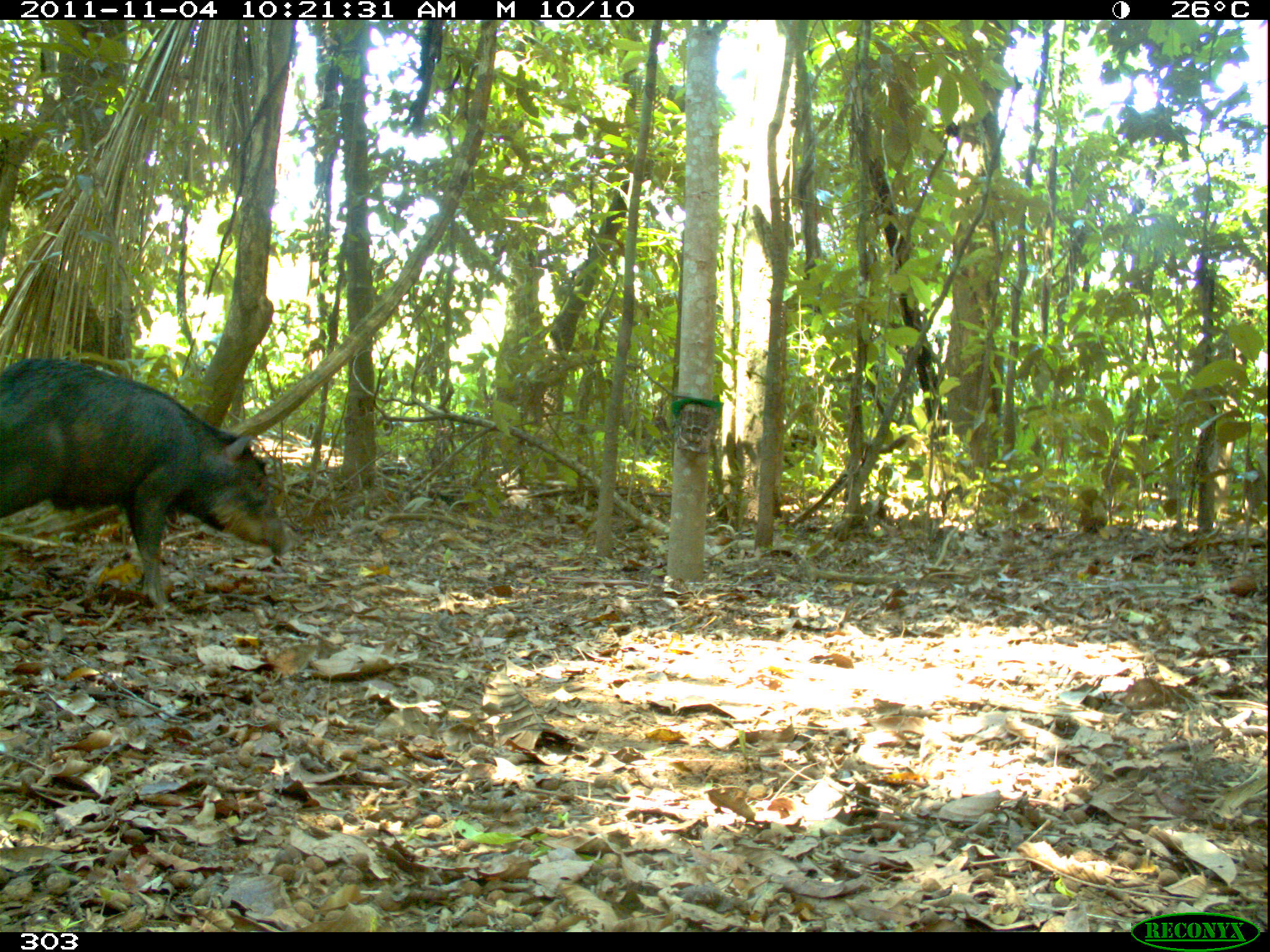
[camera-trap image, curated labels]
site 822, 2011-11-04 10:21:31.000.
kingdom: Animalia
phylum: Chordata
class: Mammalia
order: Artiodactyla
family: Tayassuidae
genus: Tayassu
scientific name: Tayassu pecari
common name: white-lipped peccary